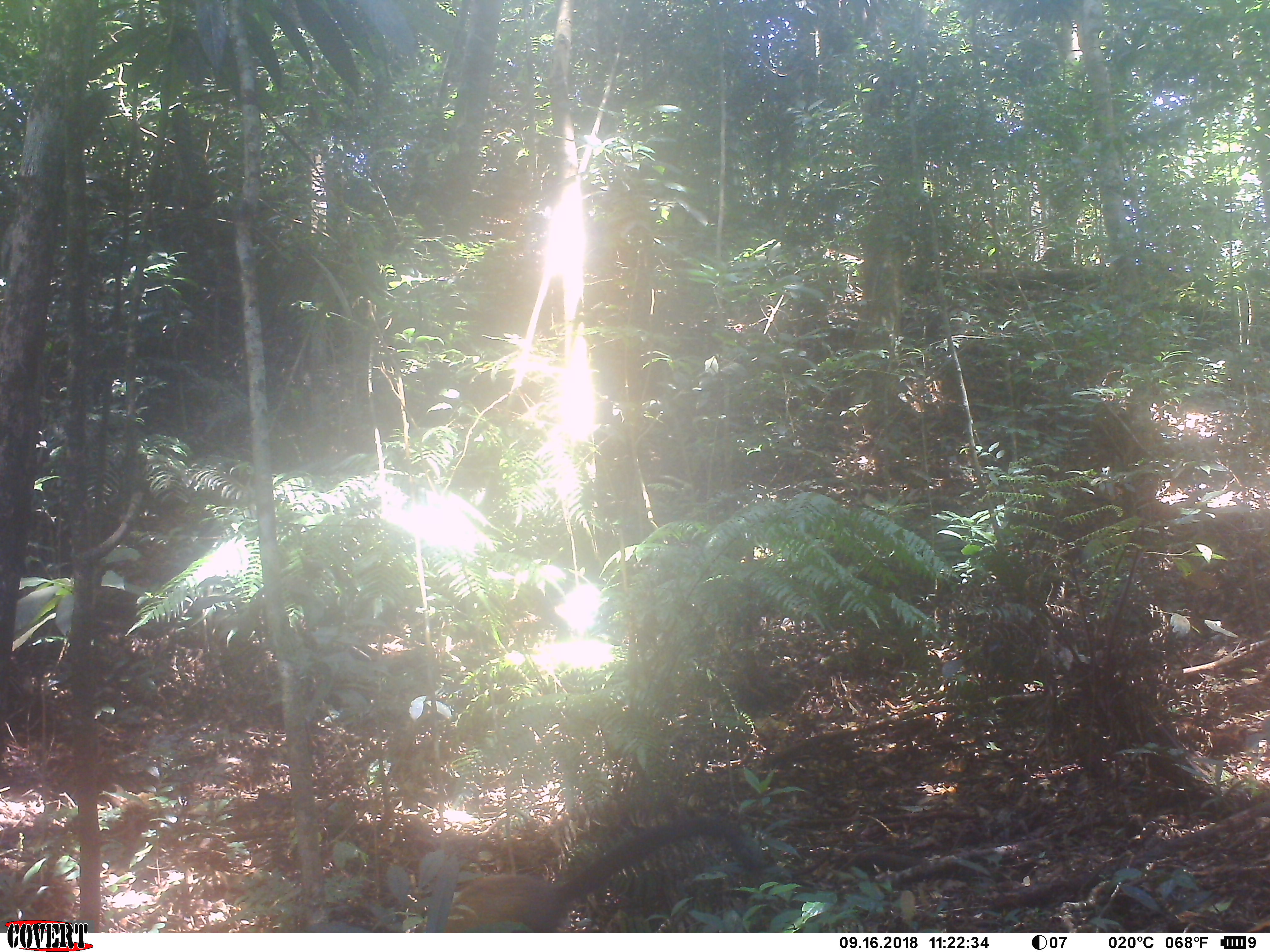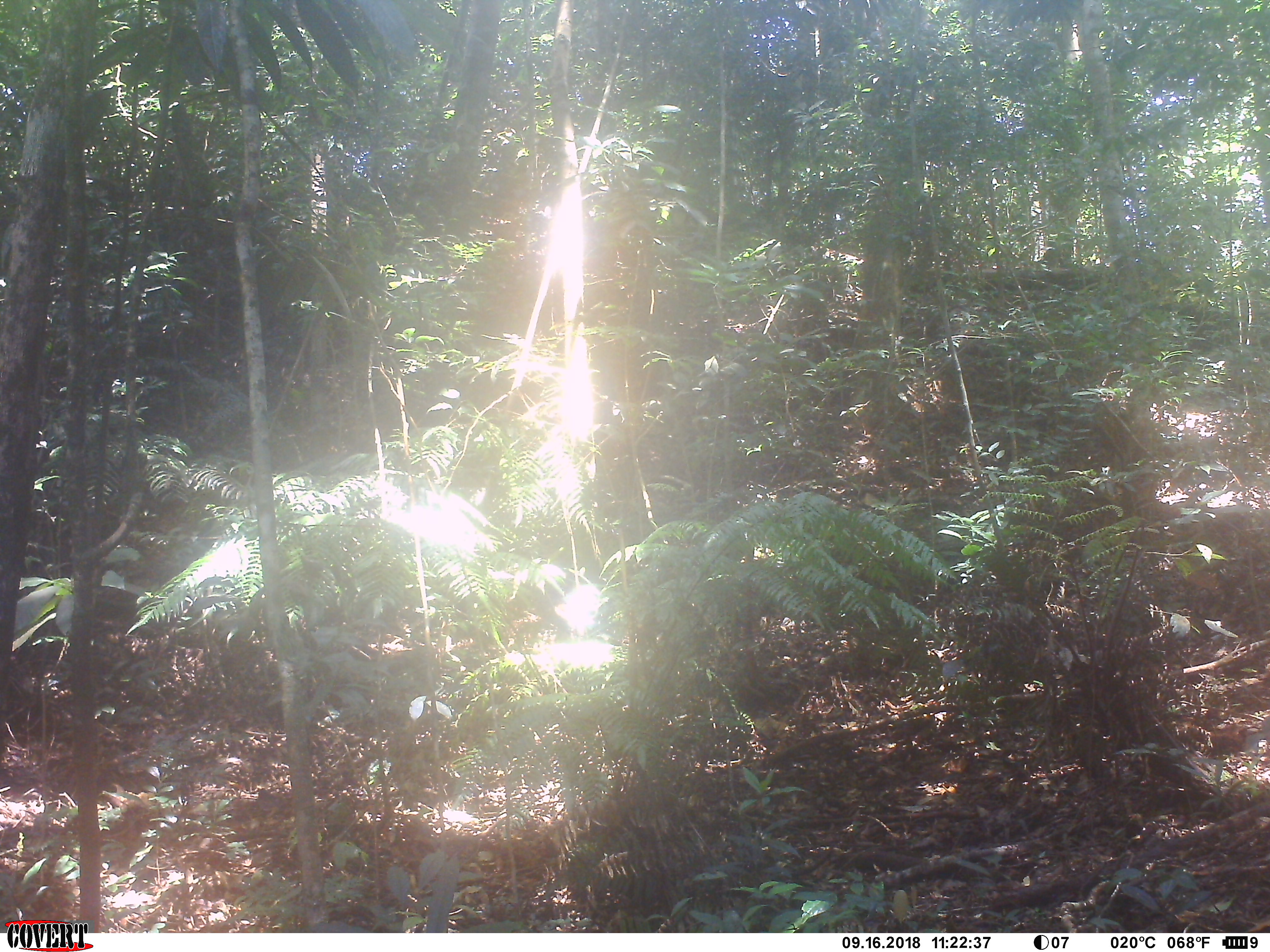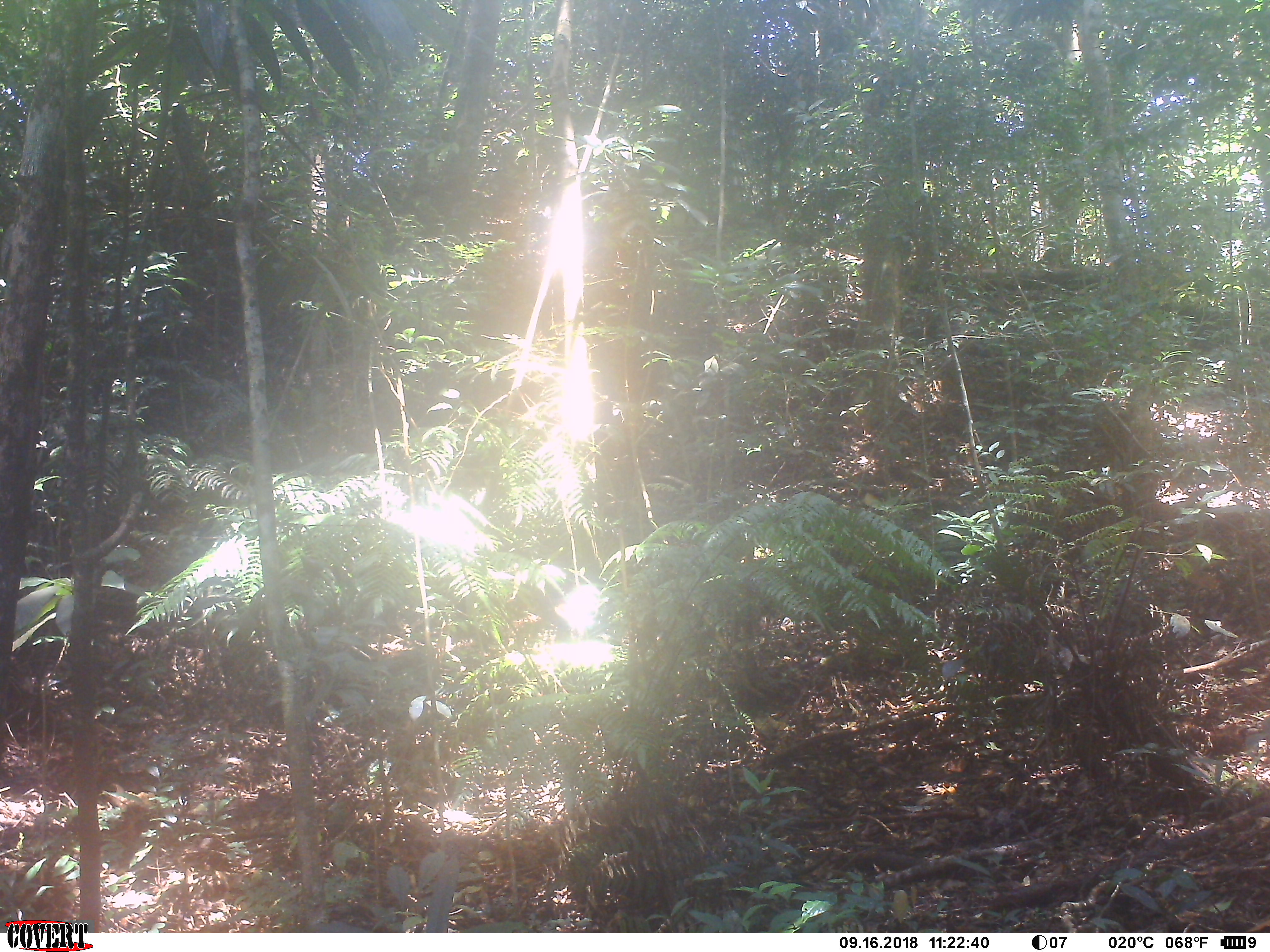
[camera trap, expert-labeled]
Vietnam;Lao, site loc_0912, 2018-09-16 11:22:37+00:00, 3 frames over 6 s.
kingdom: Animalia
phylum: Chordata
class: Mammalia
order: Carnivora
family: Mustelidae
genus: Martes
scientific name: Martes flavigula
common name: yellow-throated marten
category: yellow throated marten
Yellow throated marten (yellow-throated marten) (Martes flavigula). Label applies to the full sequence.